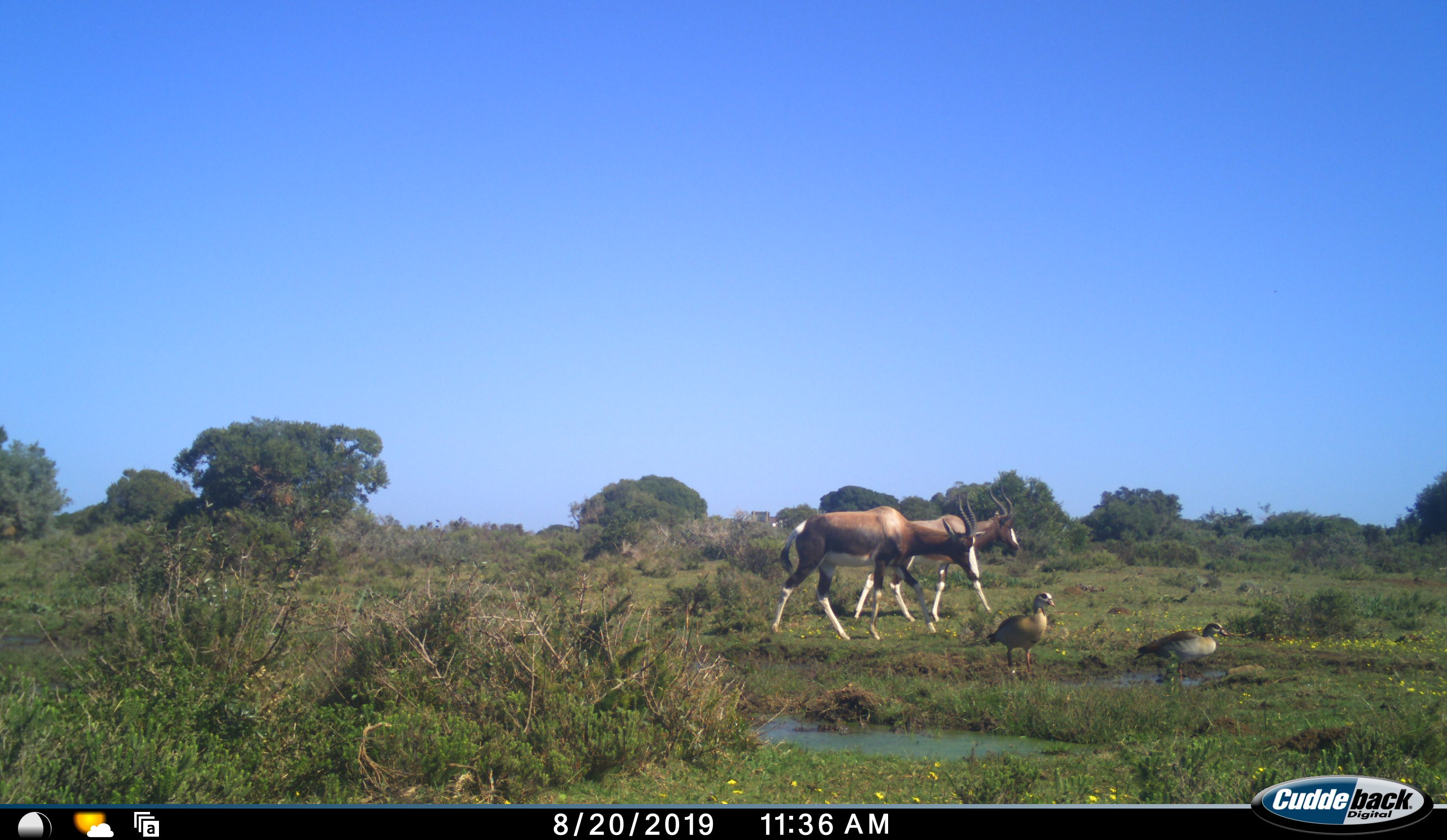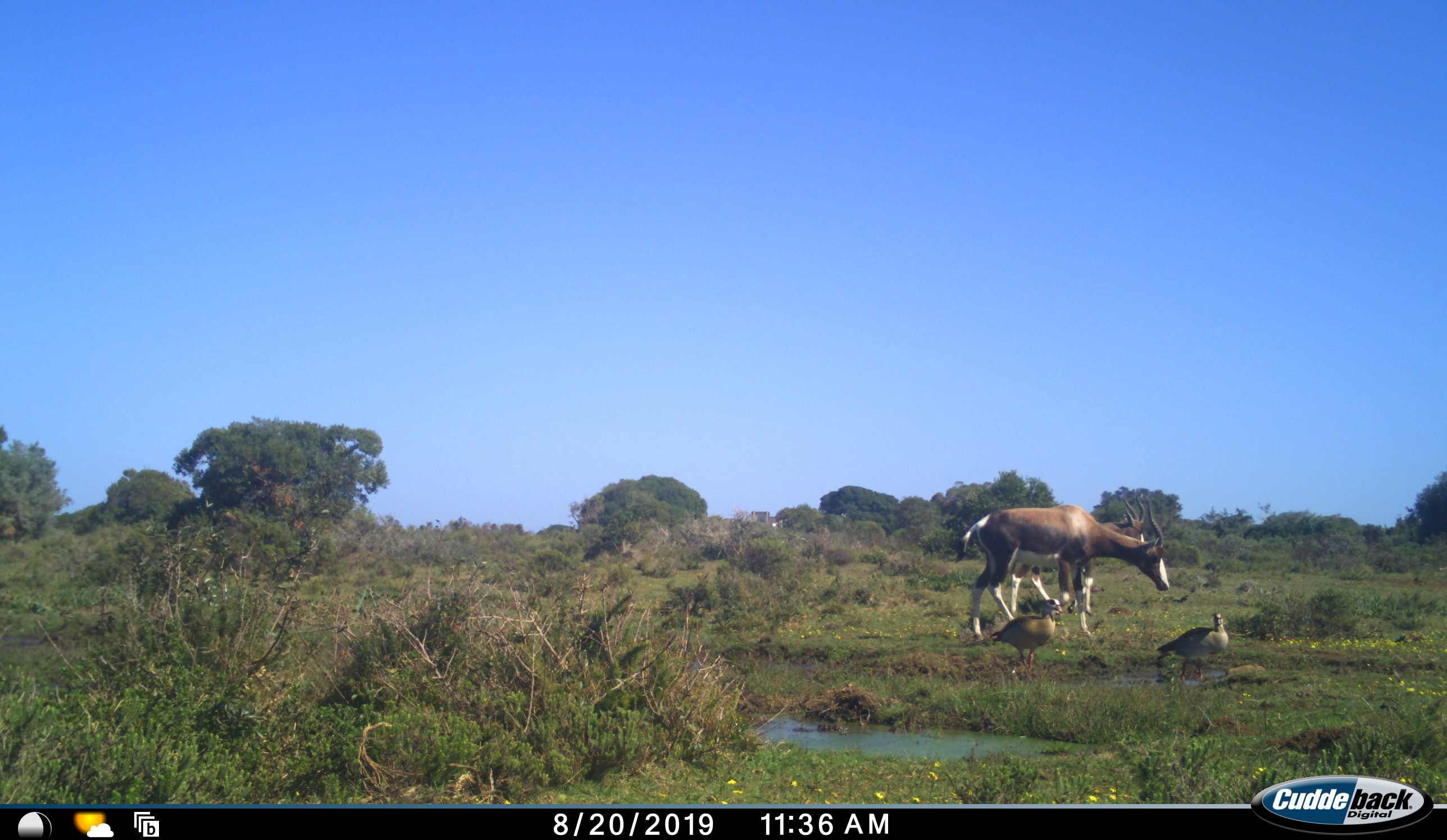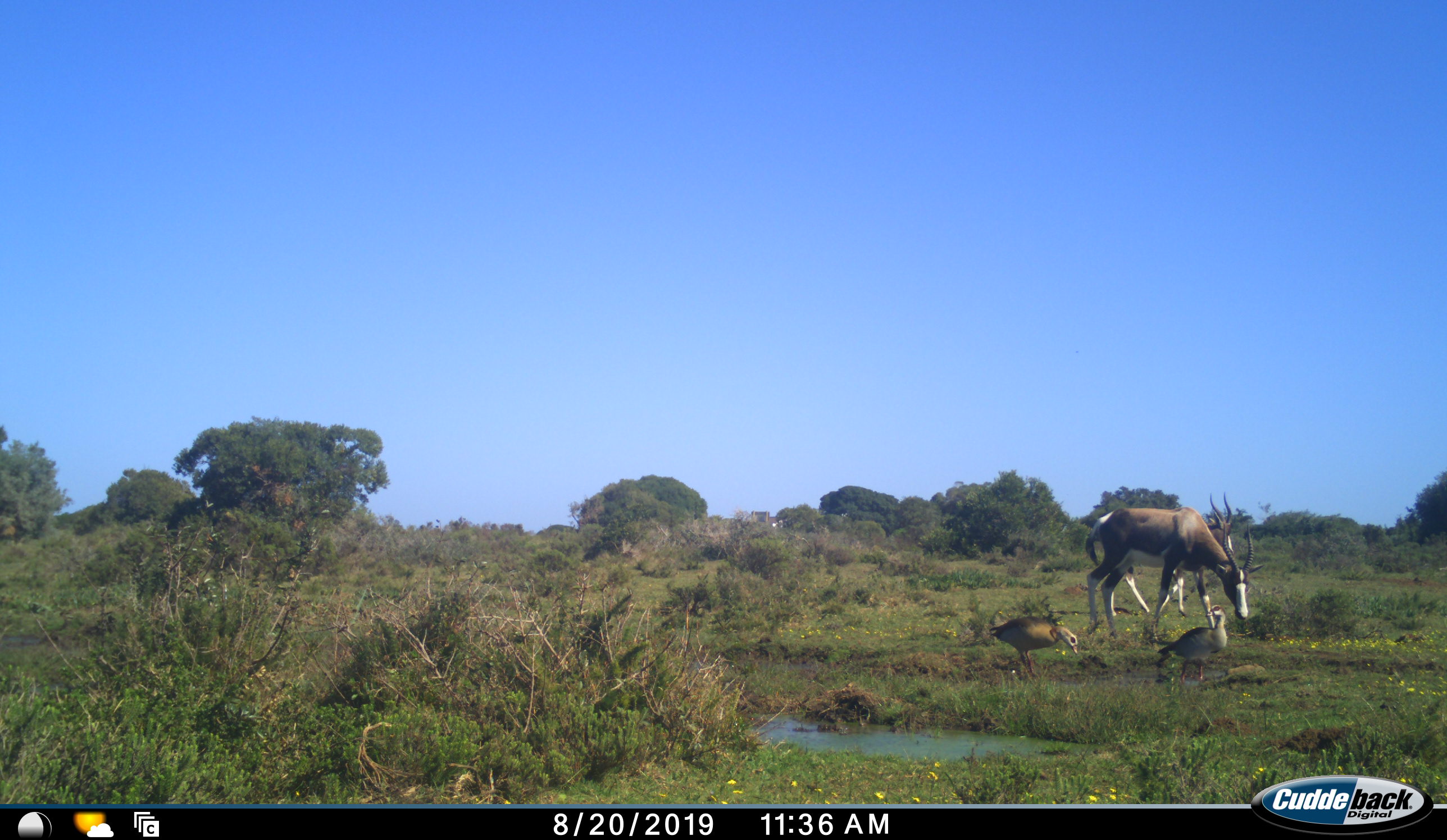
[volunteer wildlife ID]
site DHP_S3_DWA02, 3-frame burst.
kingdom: Animalia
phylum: Chordata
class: Aves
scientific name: Aves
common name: bird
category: birdother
Birdother (bird) (Aves), count 2. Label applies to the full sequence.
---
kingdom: Animalia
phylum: Chordata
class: Mammalia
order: Artiodactyla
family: Bovidae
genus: Damaliscus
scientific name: Damaliscus pygargus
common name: bontebok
Bontebok (Damaliscus pygargus), count 2. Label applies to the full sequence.